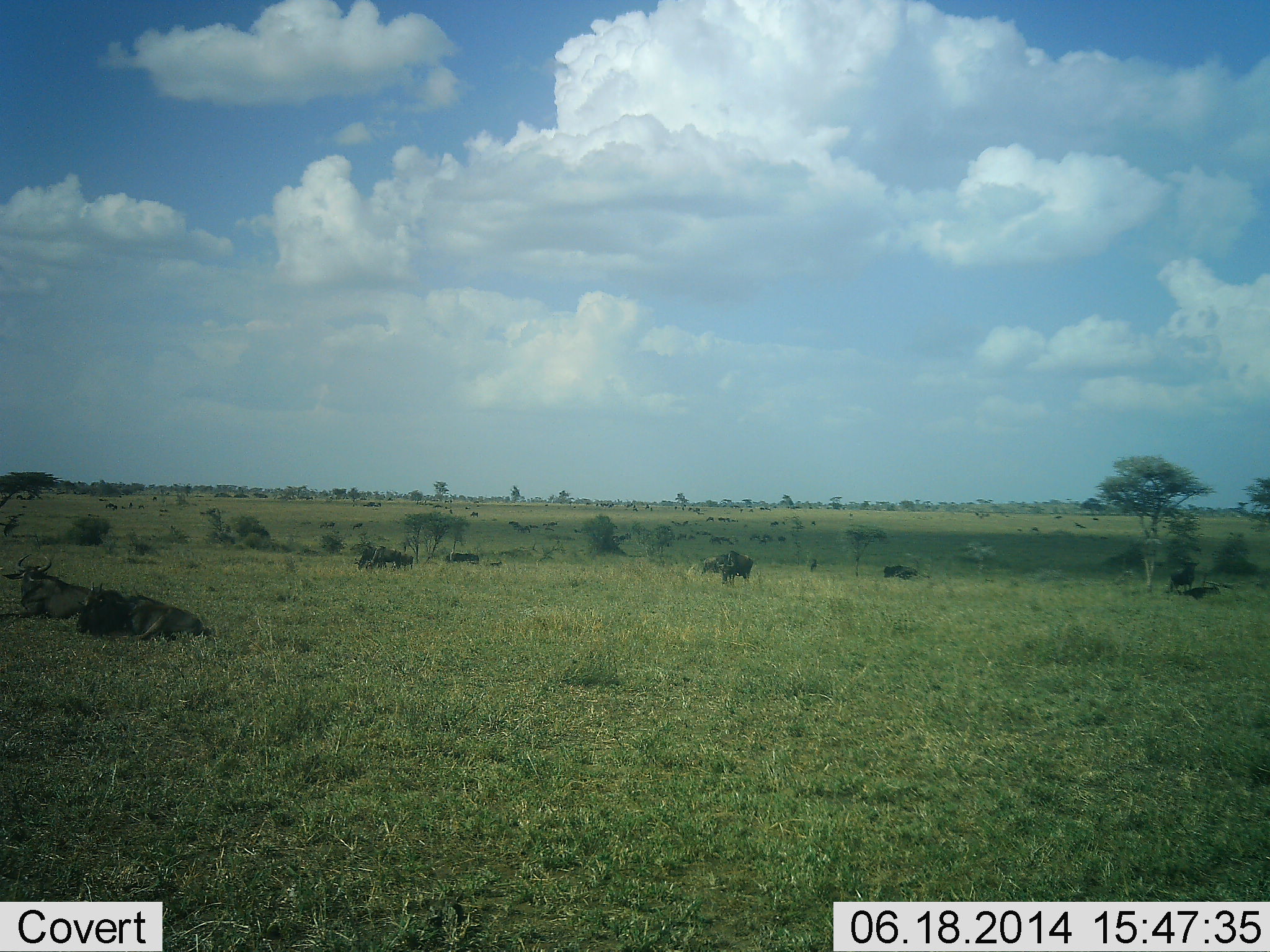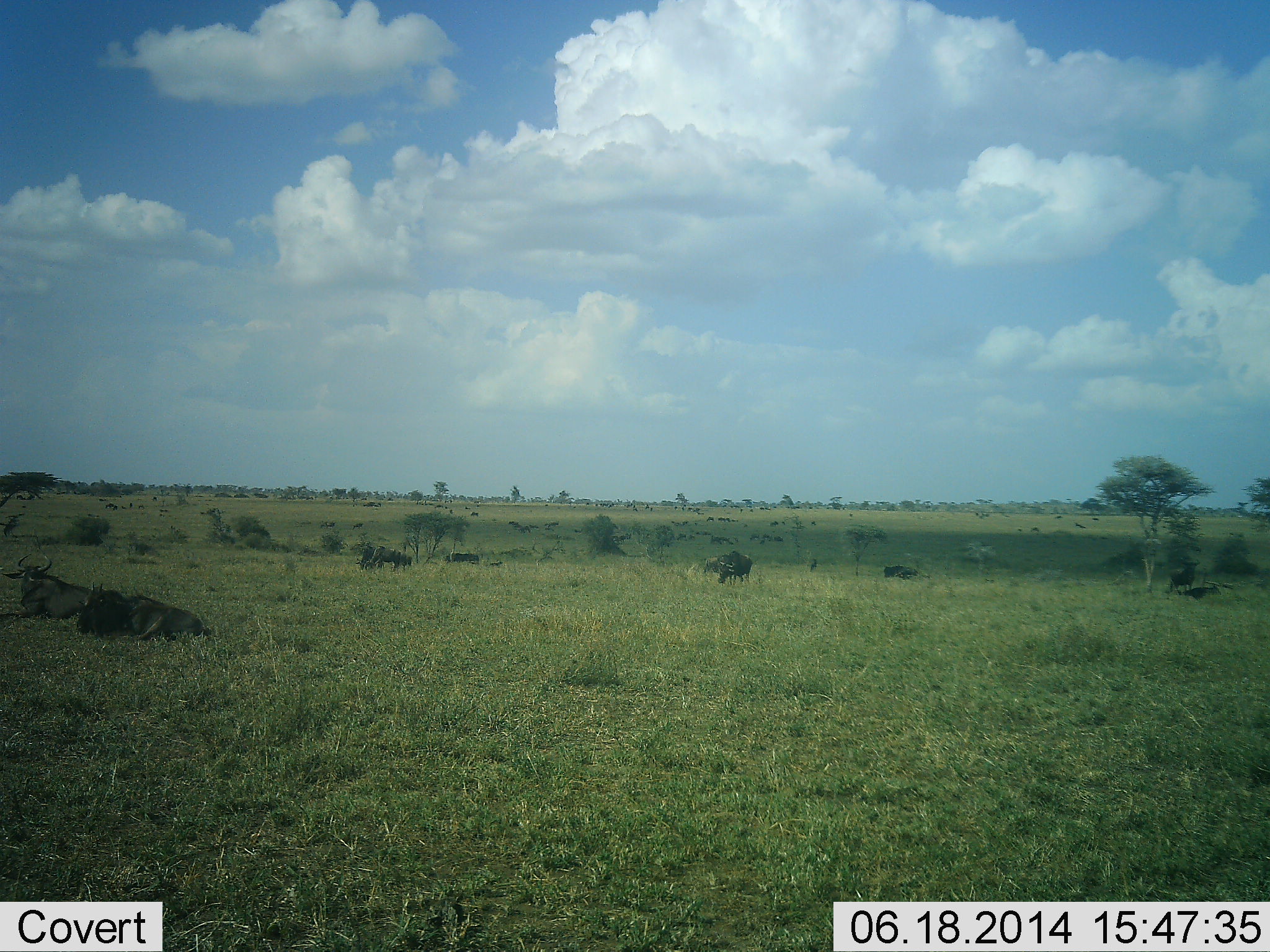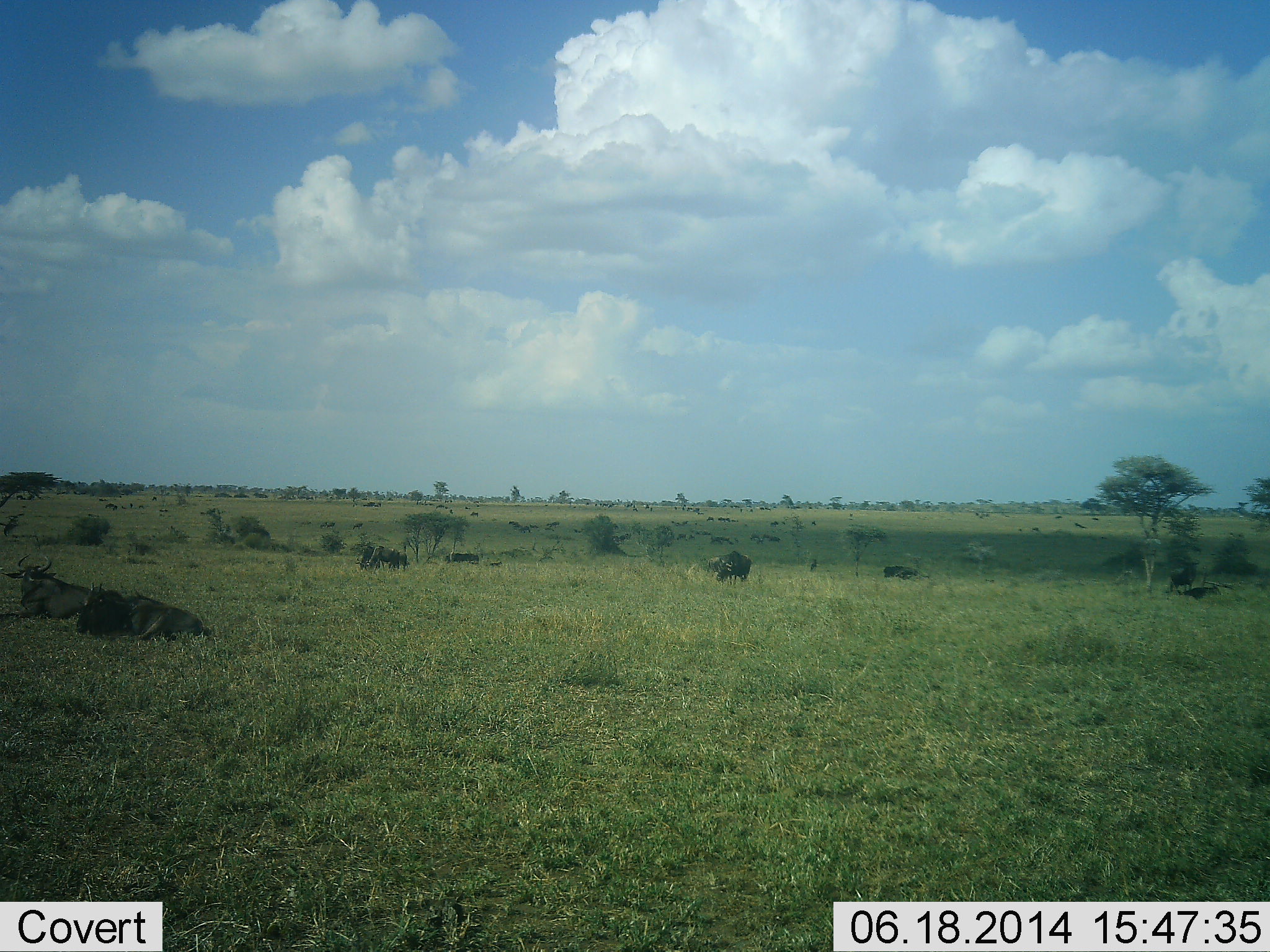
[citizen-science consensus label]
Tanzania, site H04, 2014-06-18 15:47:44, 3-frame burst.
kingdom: Animalia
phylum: Chordata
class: Mammalia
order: Artiodactyla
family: Bovidae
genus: Connochaetes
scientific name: Connochaetes taurinus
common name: blue wildebeest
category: wildebeest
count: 10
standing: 70%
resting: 90%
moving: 10%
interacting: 0%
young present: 0%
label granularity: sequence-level